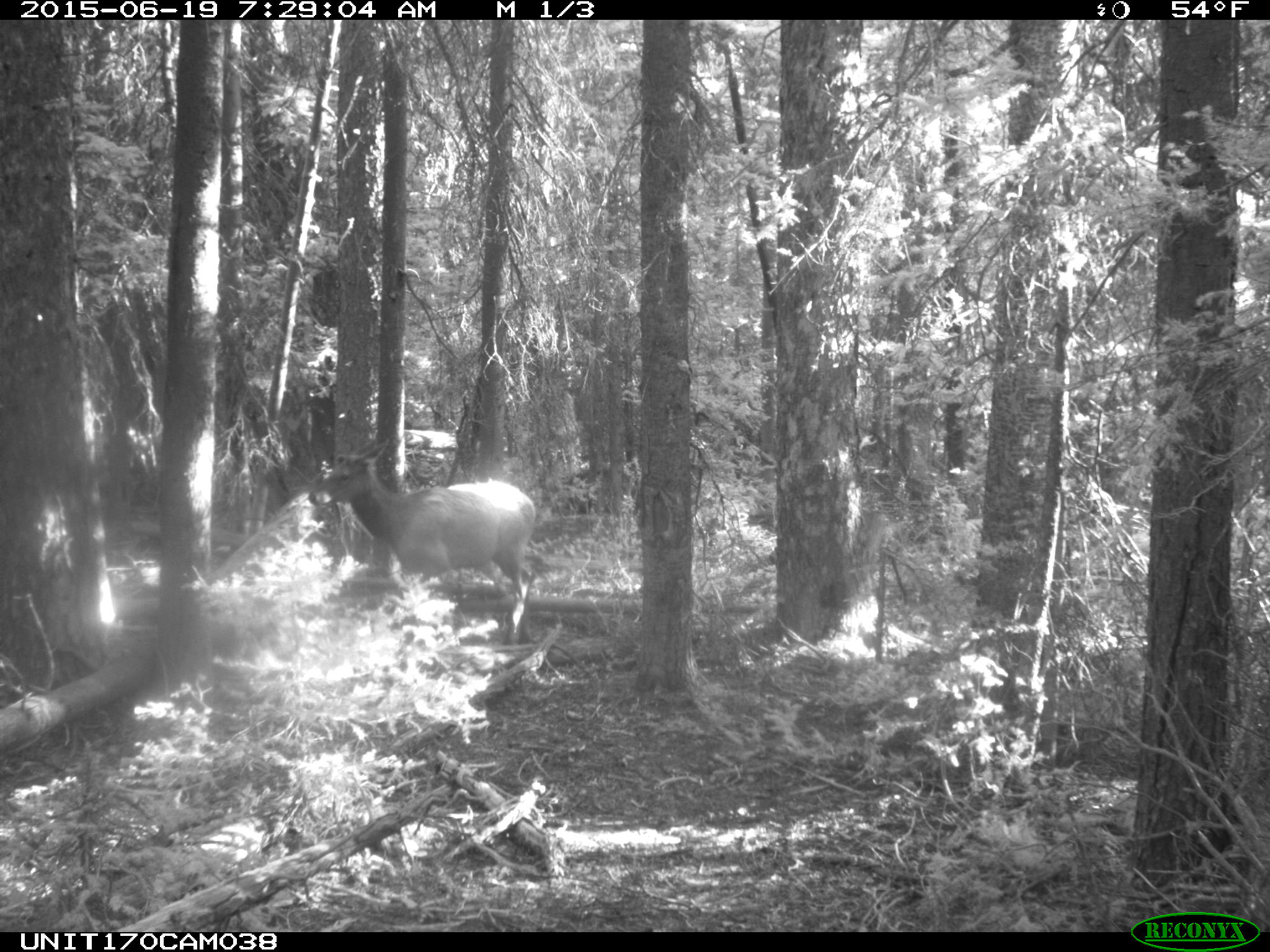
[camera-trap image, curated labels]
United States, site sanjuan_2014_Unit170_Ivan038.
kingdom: Animalia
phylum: Chordata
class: Mammalia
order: Artiodactyla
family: Cervidae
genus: Cervus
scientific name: Cervus elaphus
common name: red deer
Cervus elaphus (red deer).